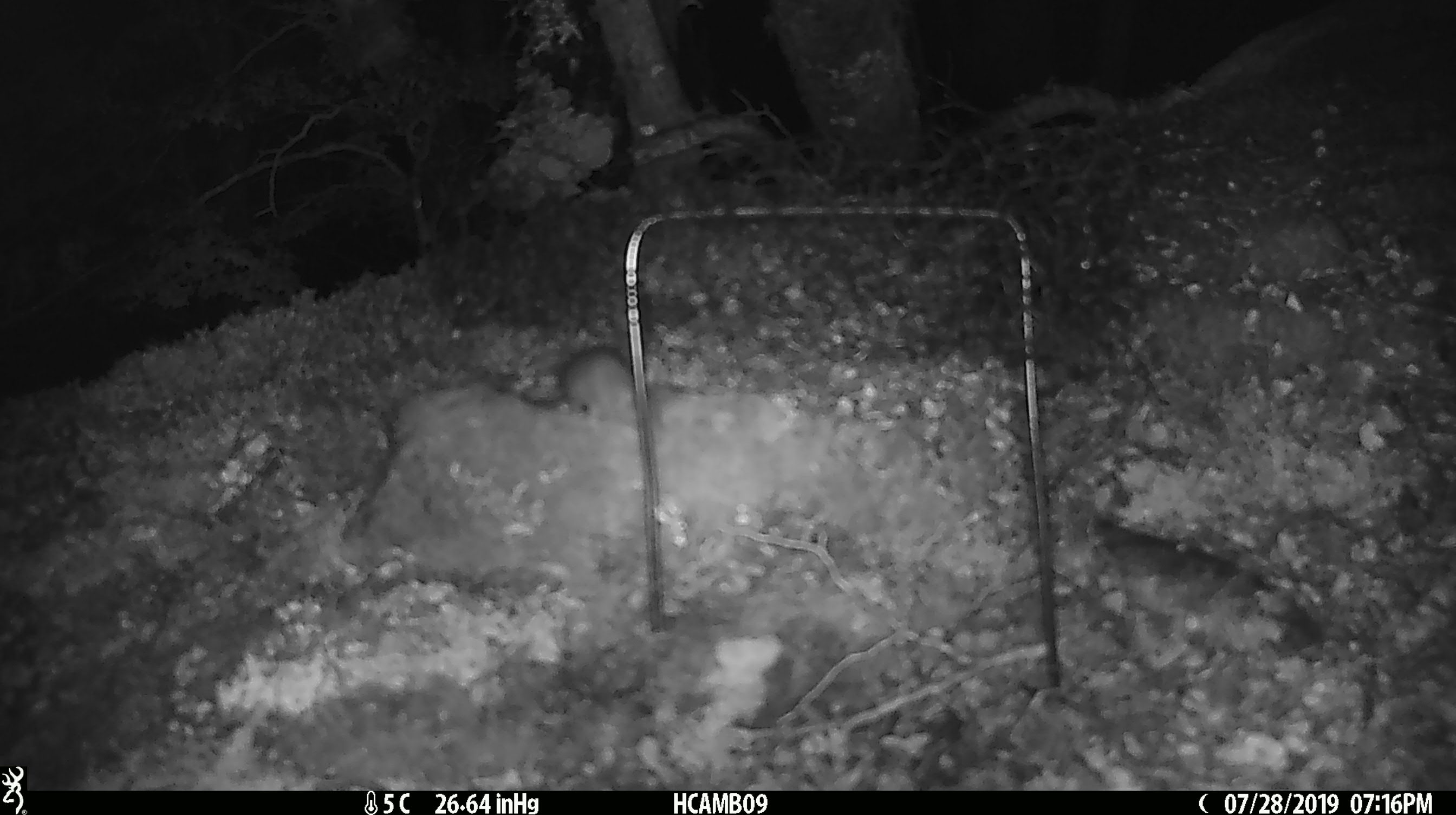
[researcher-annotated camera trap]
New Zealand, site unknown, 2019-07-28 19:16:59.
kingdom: Animalia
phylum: Chordata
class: Mammalia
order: Rodentia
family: Muridae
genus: Mus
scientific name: Mus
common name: mouse